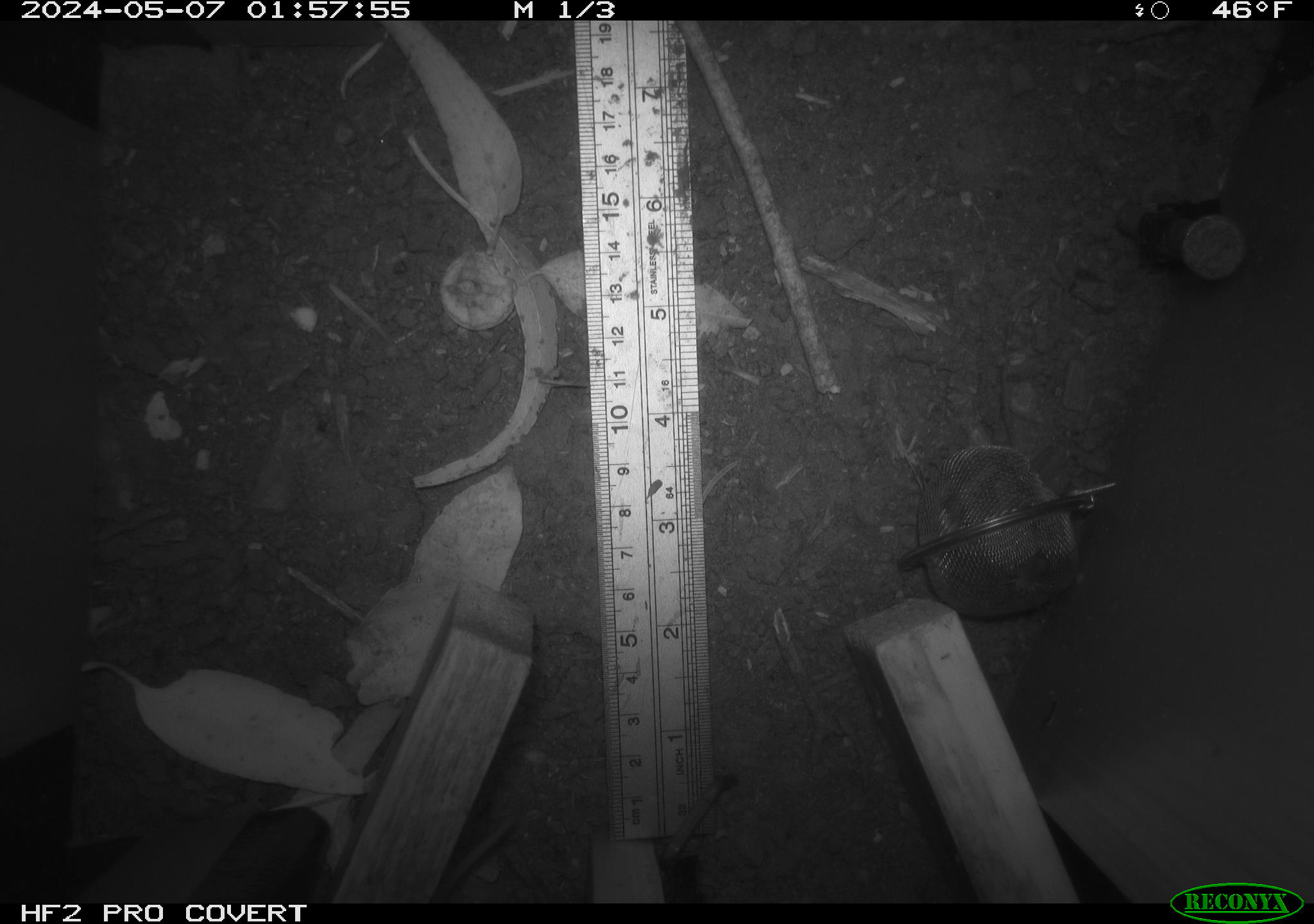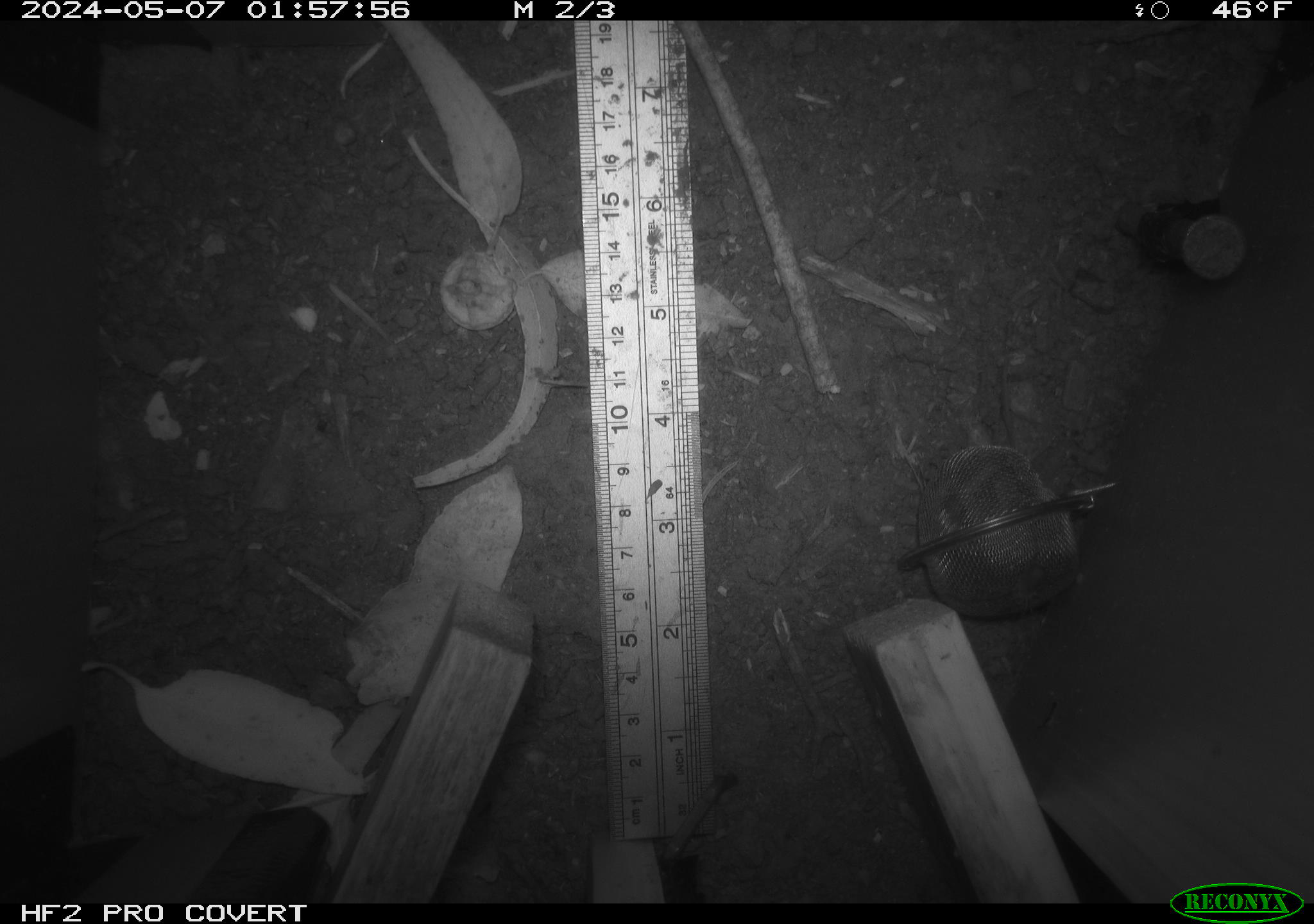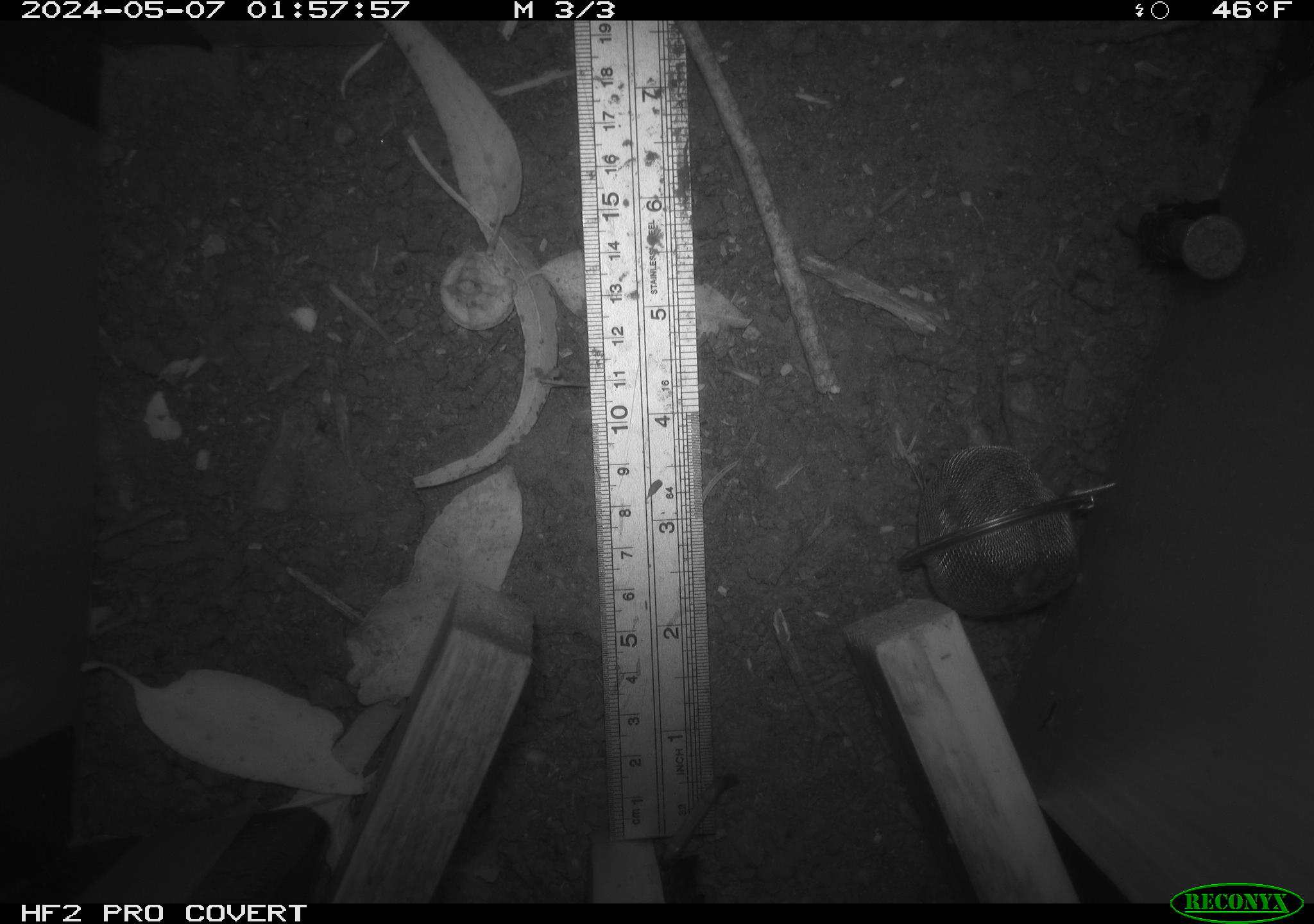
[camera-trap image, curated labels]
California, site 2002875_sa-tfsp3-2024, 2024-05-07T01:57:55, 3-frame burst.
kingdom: Animalia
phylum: Chordata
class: Mammalia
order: Rodentia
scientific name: Rodentia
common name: rodent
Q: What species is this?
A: Rodent (Rodentia).